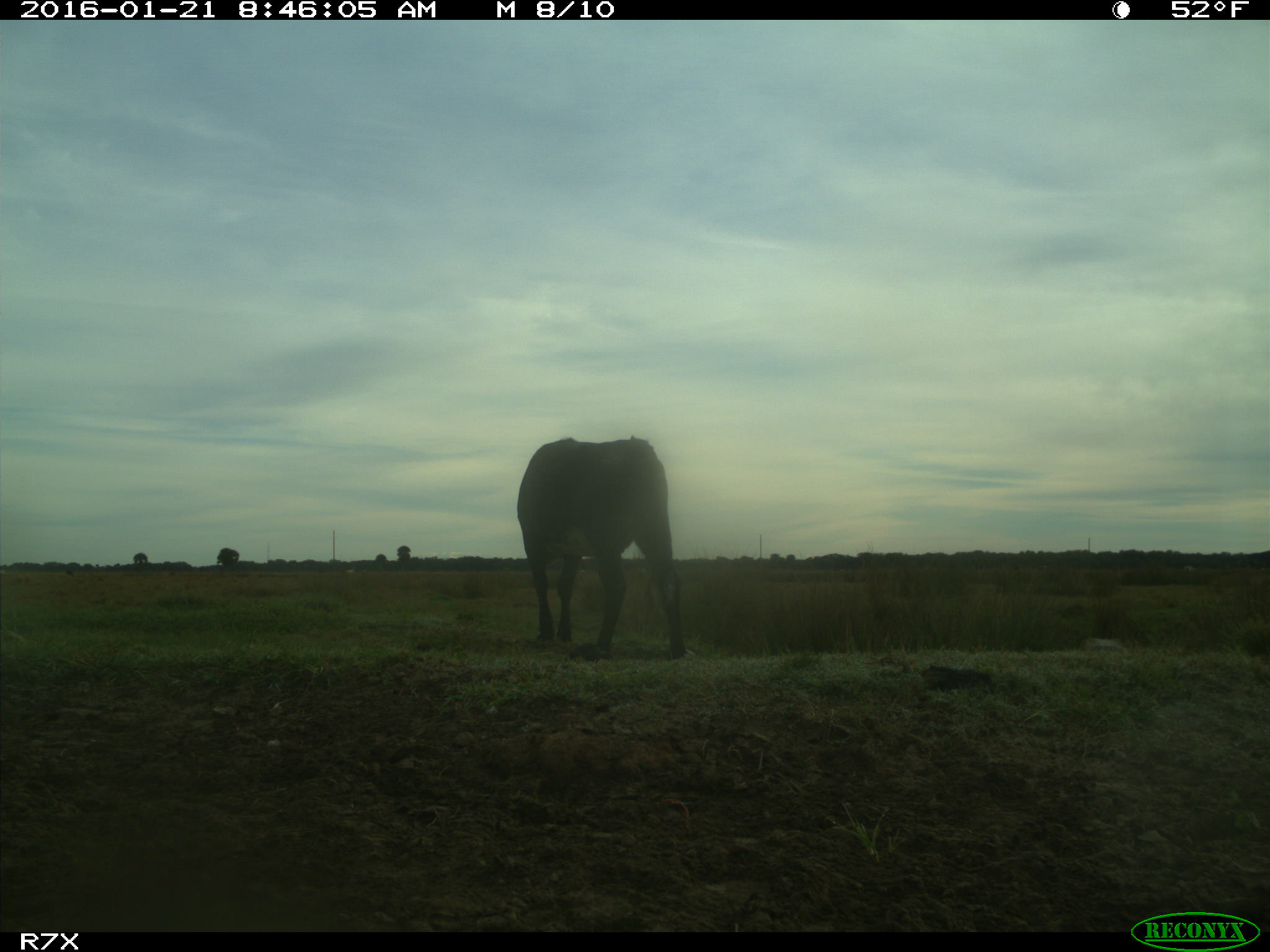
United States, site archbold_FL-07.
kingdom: Animalia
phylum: Chordata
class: Mammalia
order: Artiodactyla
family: Bovidae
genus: Bos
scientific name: Bos taurus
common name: domestic cow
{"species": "Bos taurus (domestic cow)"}